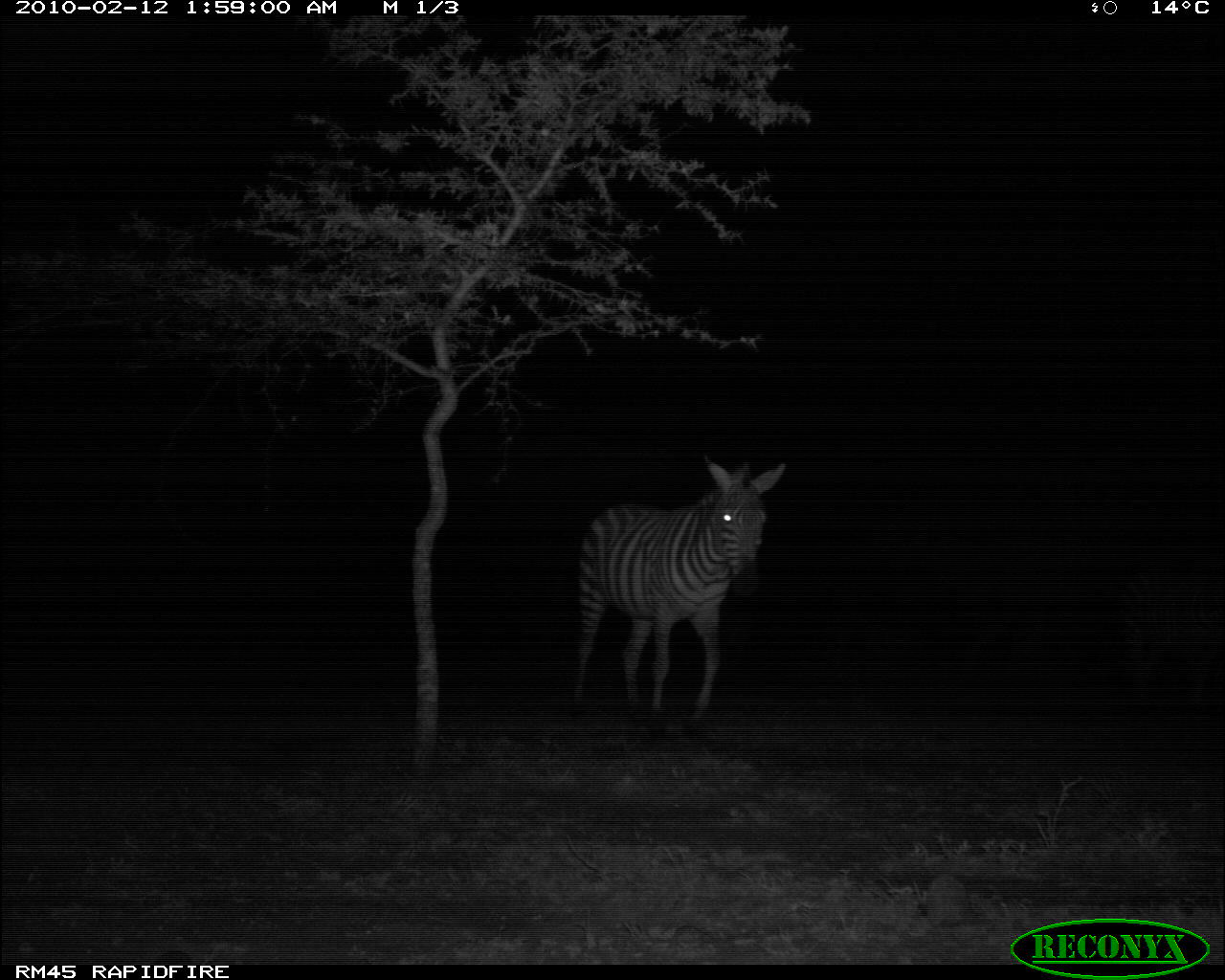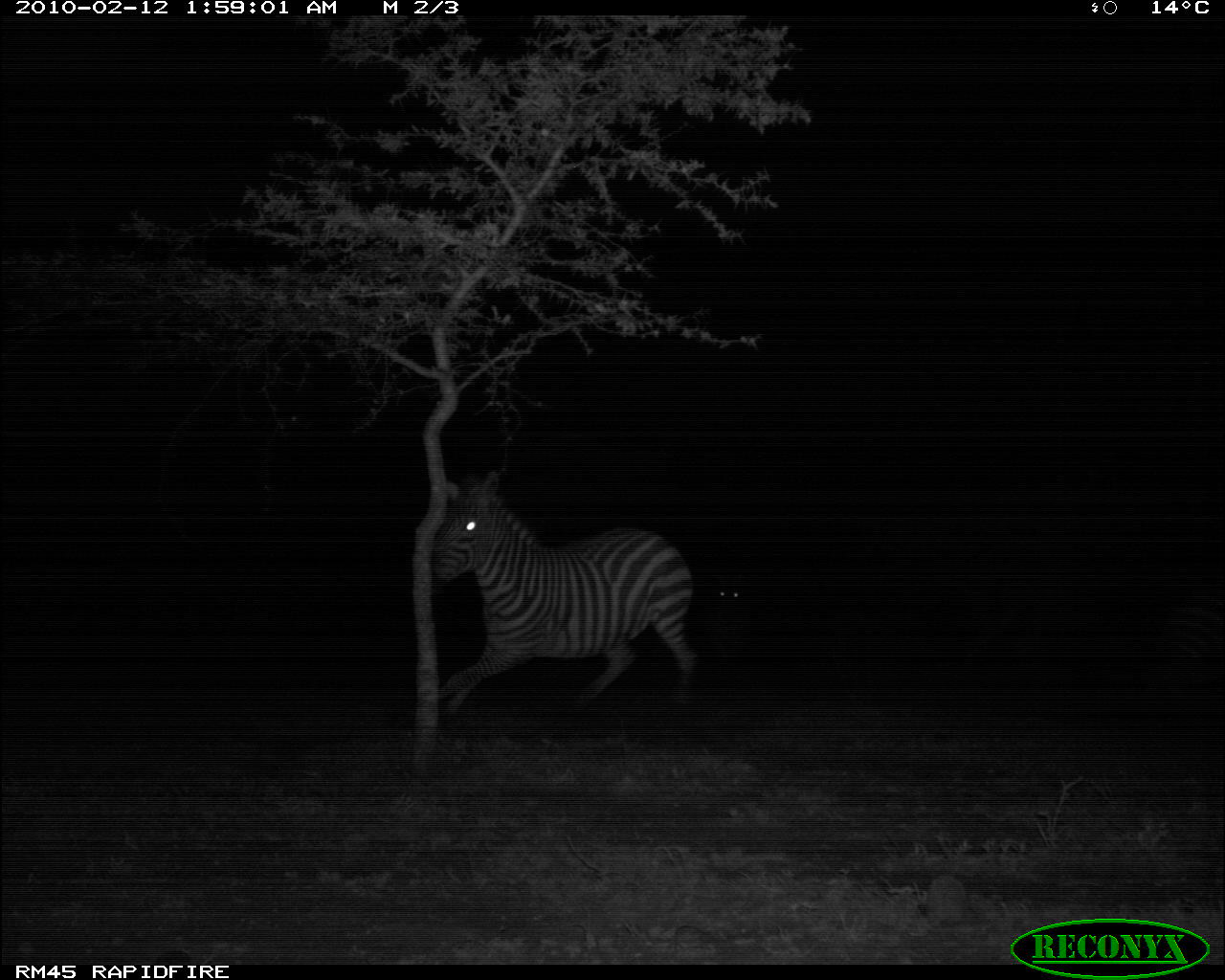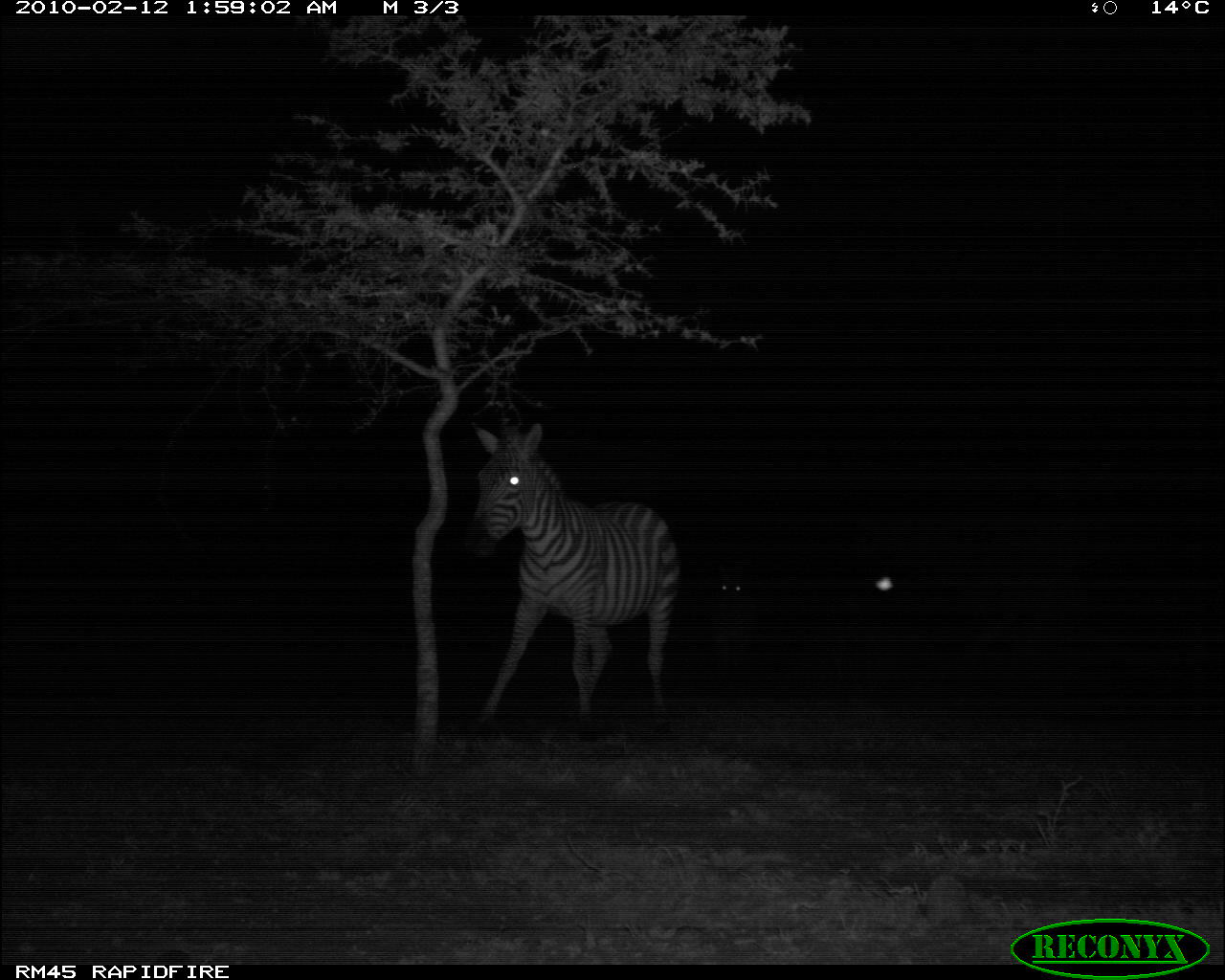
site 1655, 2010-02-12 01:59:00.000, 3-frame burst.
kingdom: Animalia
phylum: Chordata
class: Mammalia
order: Perissodactyla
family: Equidae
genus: Equus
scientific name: Equus quagga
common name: plains zebra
Equus quagga (plains zebra), count 1.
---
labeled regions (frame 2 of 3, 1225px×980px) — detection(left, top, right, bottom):
equus quagga: detection(429, 467, 698, 723); detection(709, 567, 748, 607)